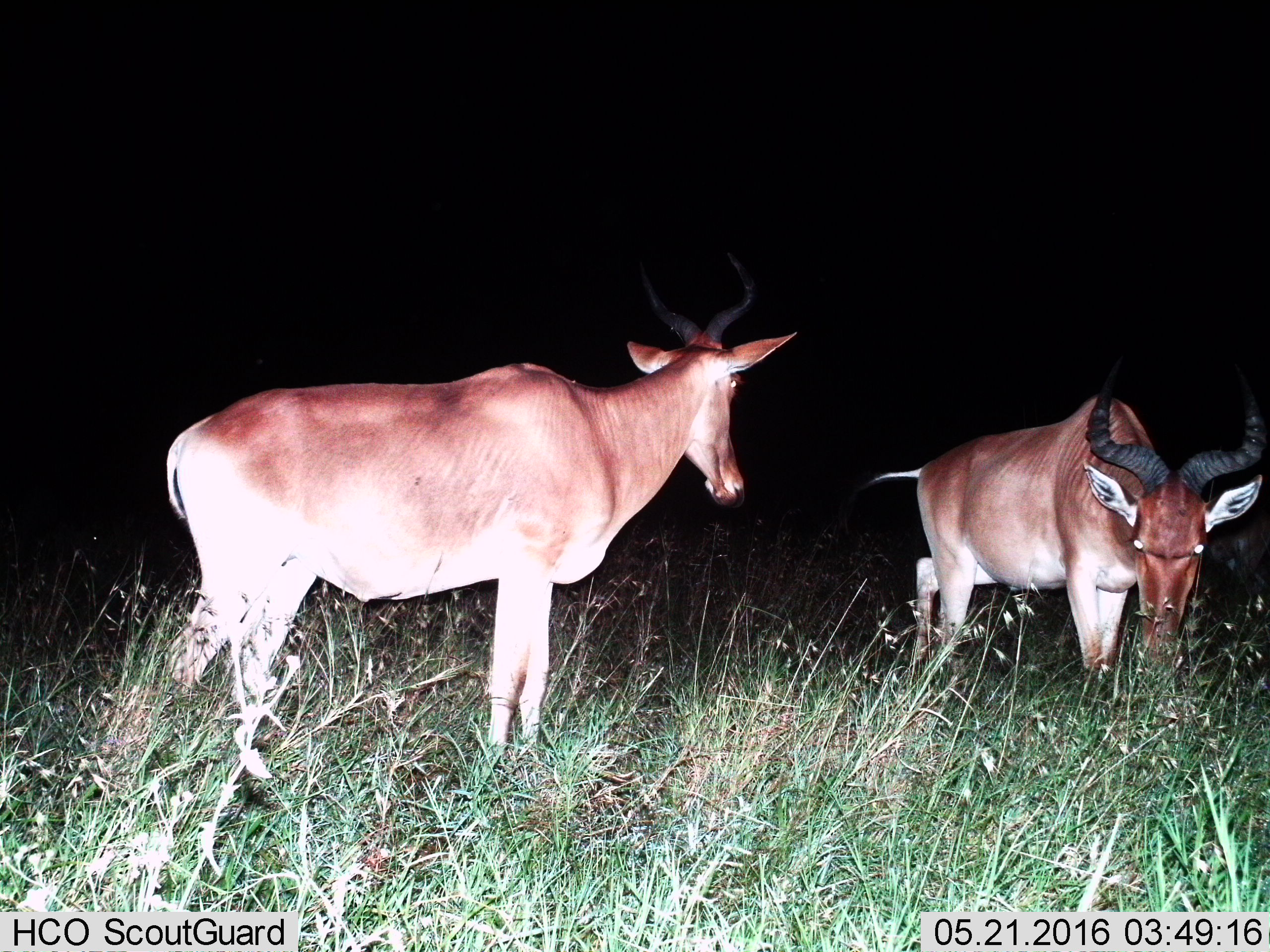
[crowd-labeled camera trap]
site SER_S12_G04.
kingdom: Animalia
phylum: Chordata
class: Mammalia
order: Artiodactyla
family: Bovidae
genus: Alcelaphus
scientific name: Alcelaphus buselaphus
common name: hartebeest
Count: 2.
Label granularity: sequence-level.